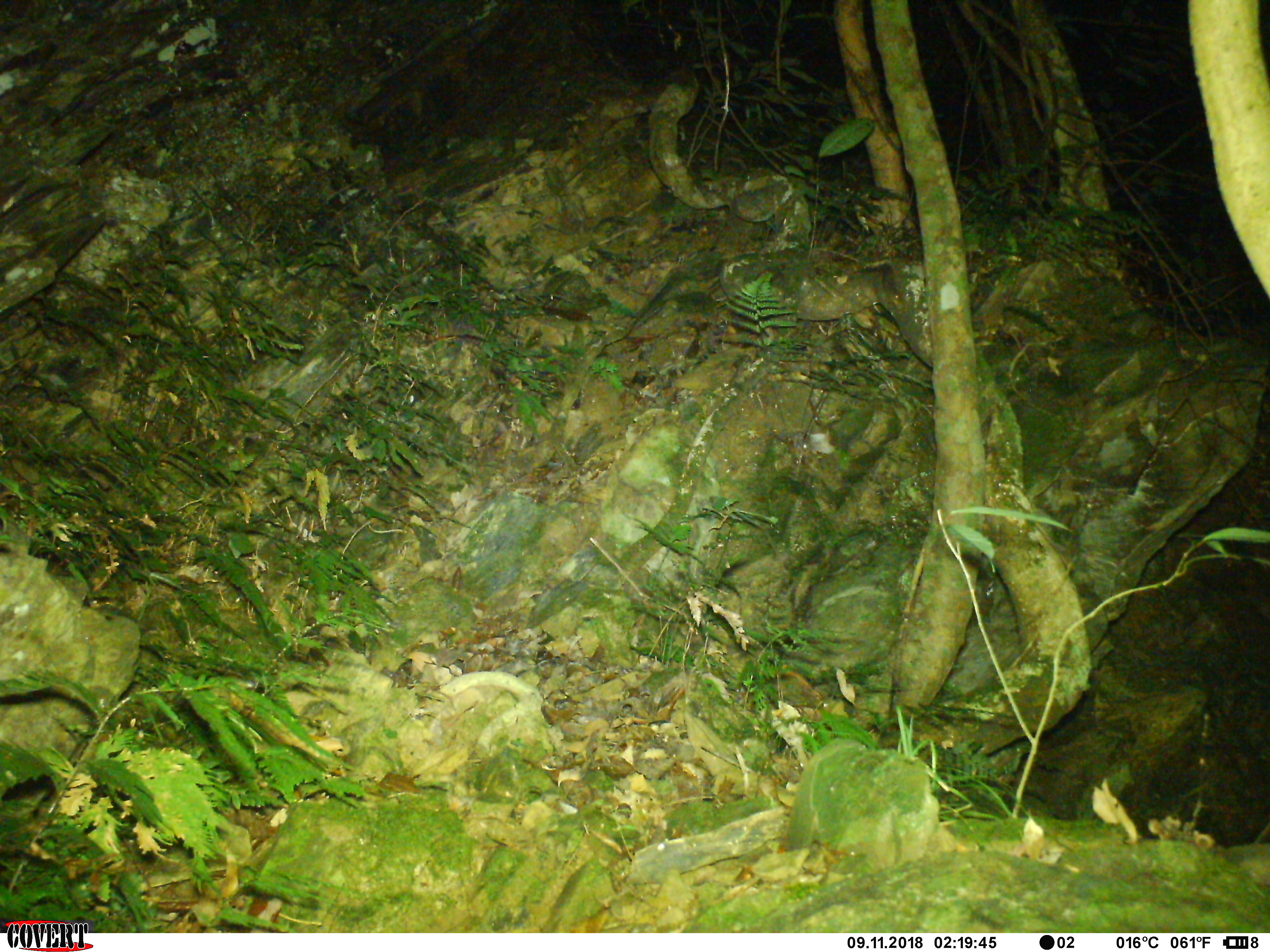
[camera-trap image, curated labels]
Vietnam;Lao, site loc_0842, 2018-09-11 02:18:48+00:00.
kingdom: Animalia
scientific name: Animalia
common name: animal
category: unidentified animal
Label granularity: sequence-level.